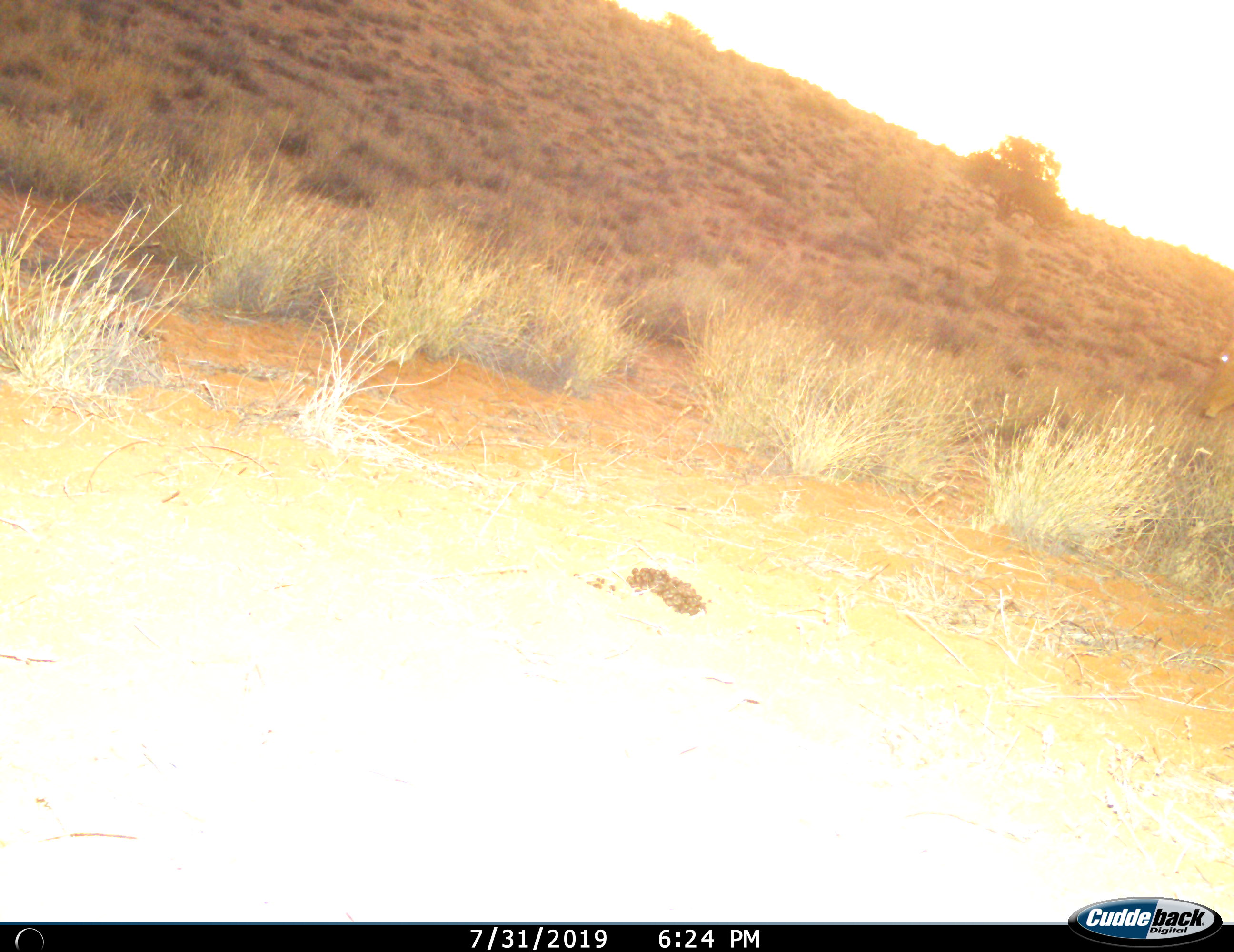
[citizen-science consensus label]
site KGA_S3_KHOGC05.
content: unidentified animal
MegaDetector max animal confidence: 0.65